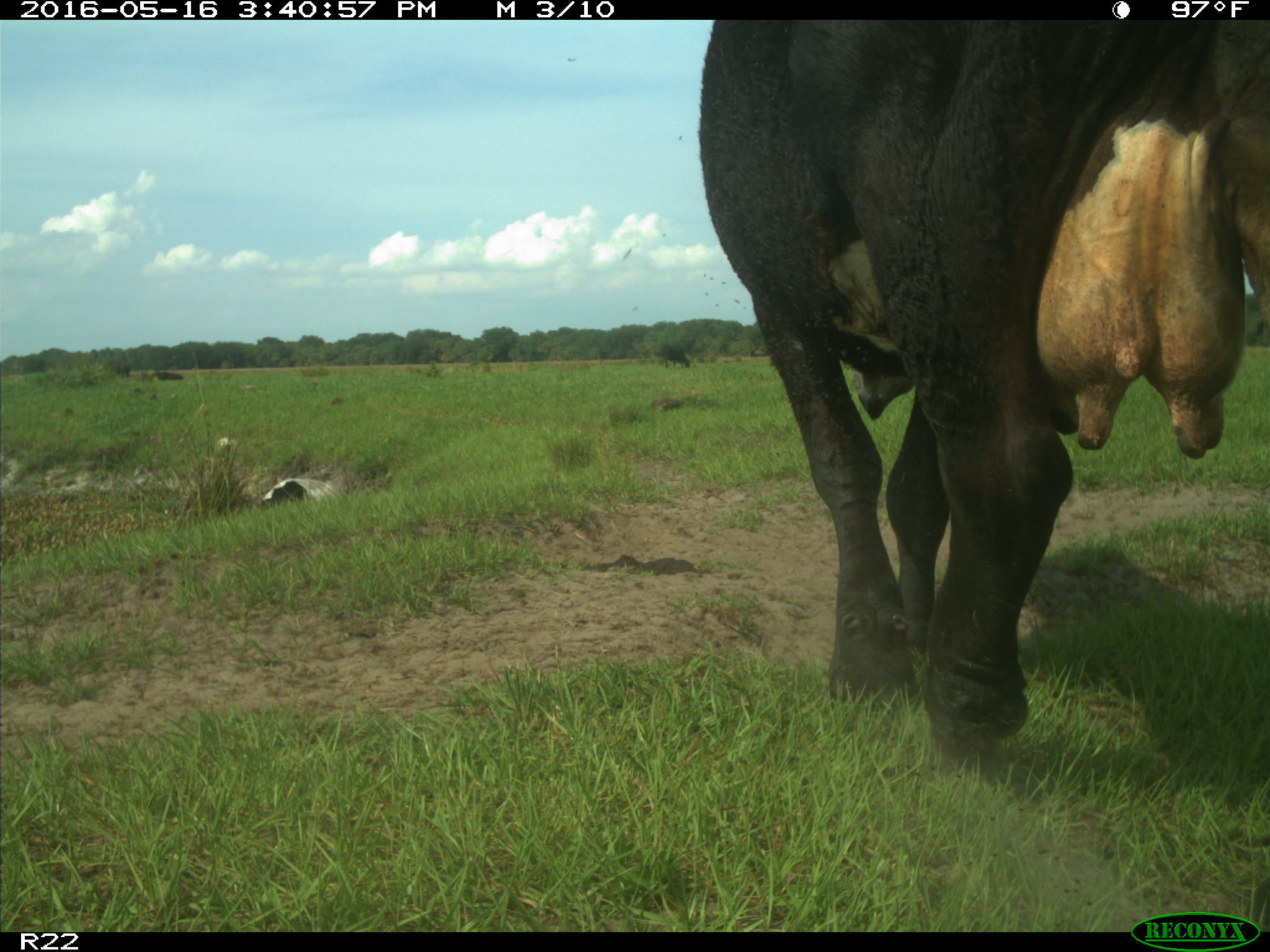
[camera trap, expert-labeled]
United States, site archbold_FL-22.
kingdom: Animalia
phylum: Chordata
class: Mammalia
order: Artiodactyla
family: Bovidae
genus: Bos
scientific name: Bos taurus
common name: domestic cow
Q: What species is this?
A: Bos taurus (domestic cow).